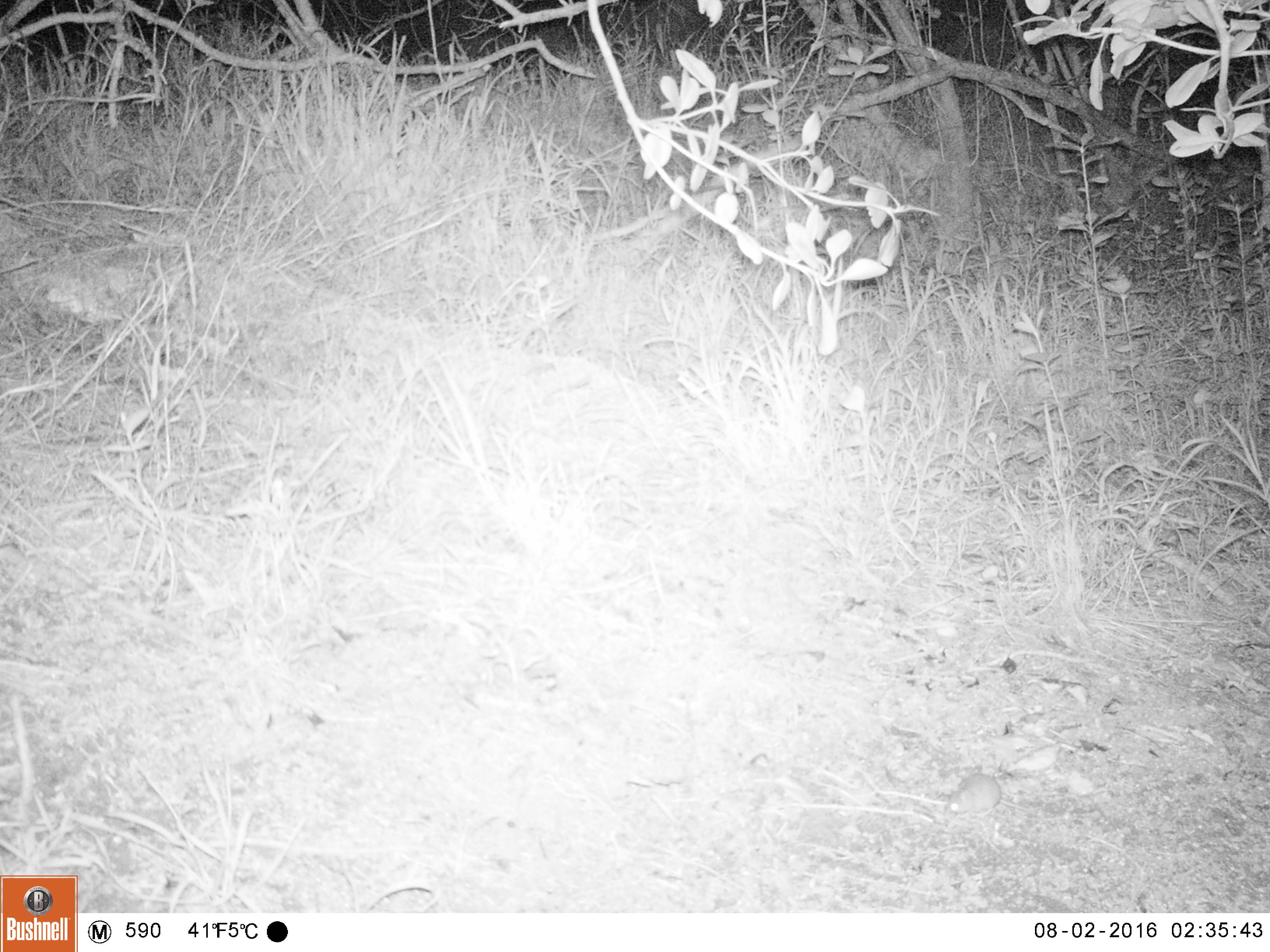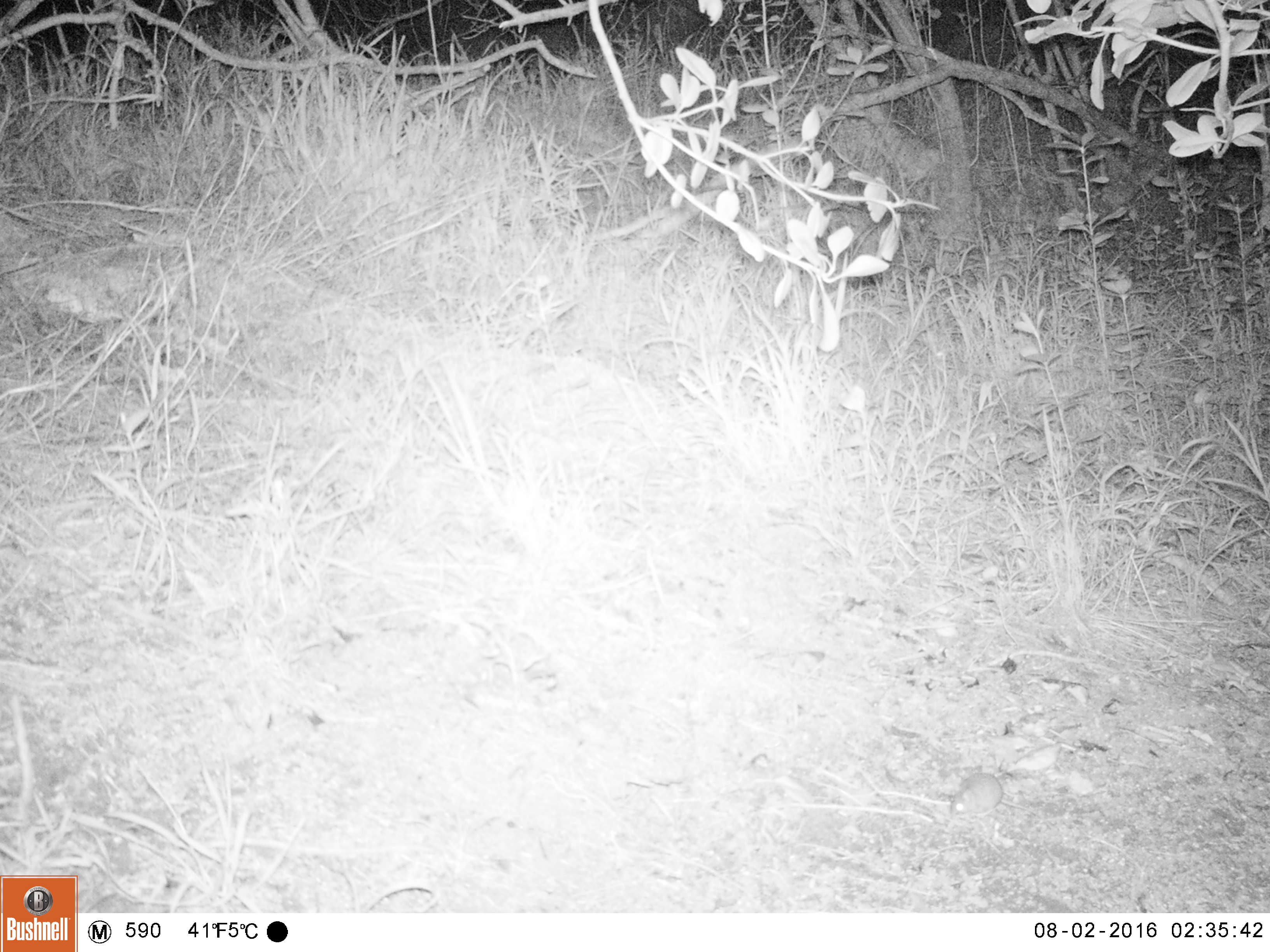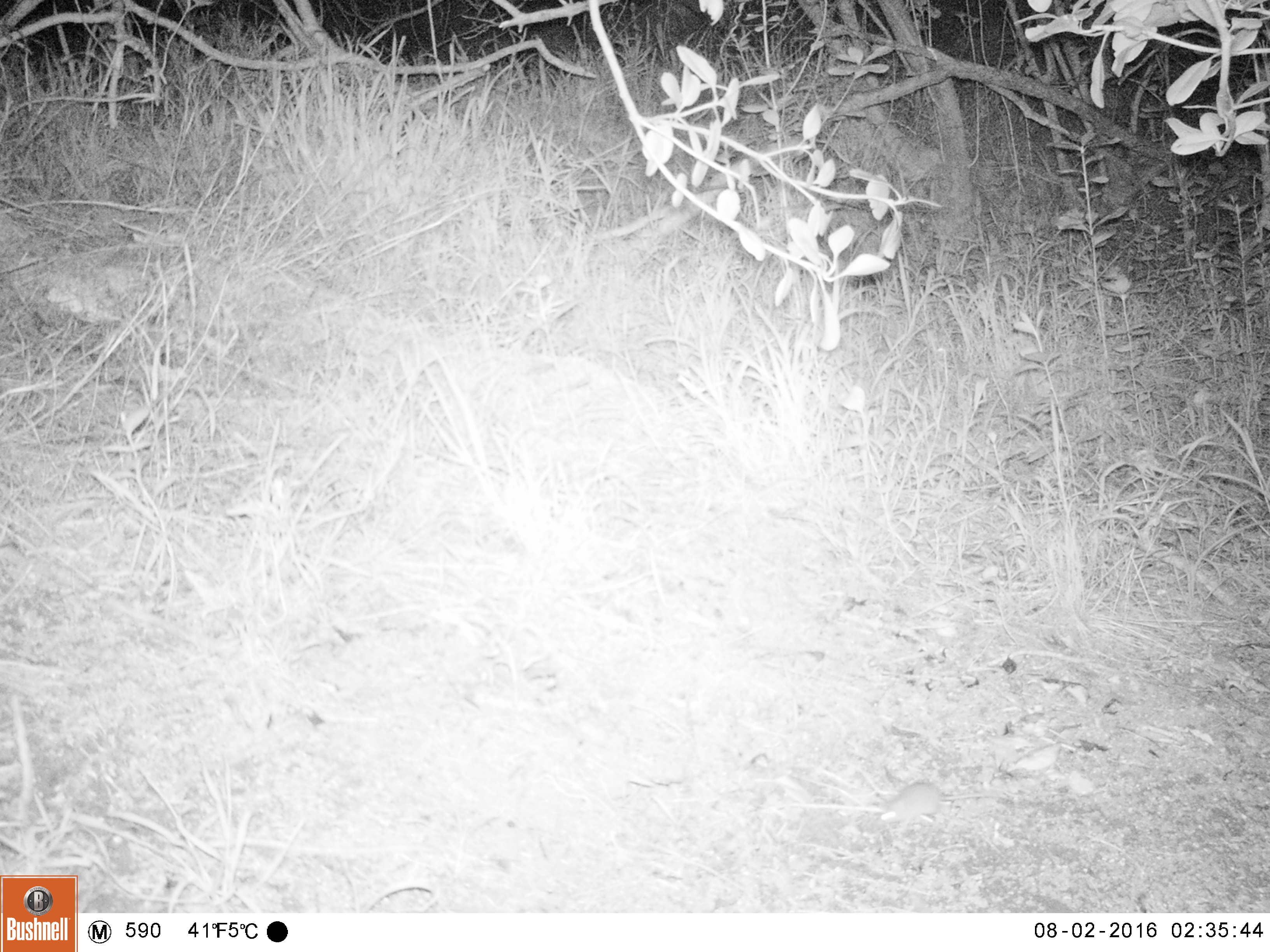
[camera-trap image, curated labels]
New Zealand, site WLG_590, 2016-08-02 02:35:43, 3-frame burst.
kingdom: Animalia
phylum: Chordata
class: Mammalia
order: Rodentia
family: Muridae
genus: Mus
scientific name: Mus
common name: mouse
Mouse (Mus).